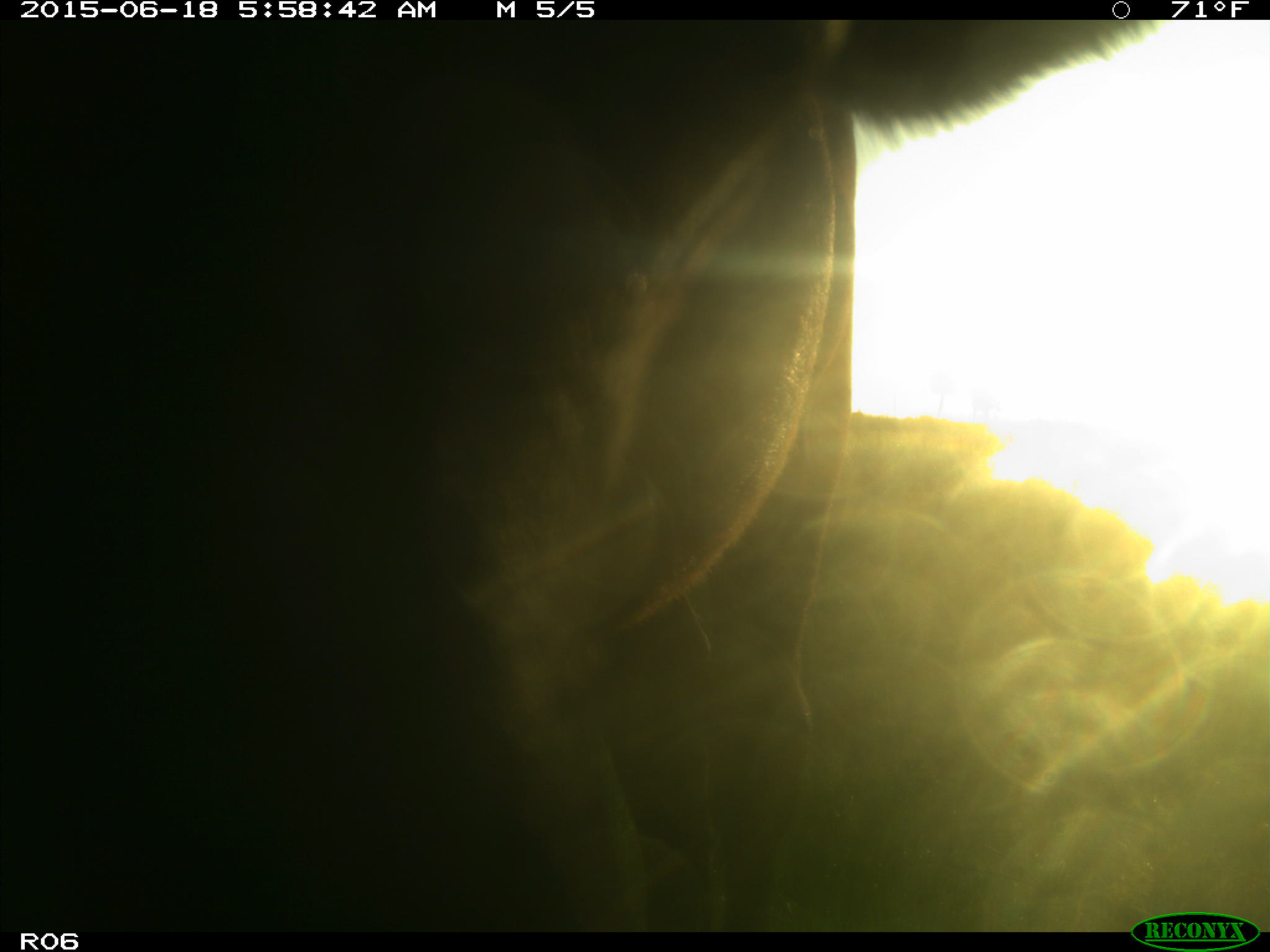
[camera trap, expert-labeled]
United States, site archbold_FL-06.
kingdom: Animalia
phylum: Chordata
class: Mammalia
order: Artiodactyla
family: Bovidae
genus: Bos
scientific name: Bos taurus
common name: domestic cow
Bos taurus (domestic cow).